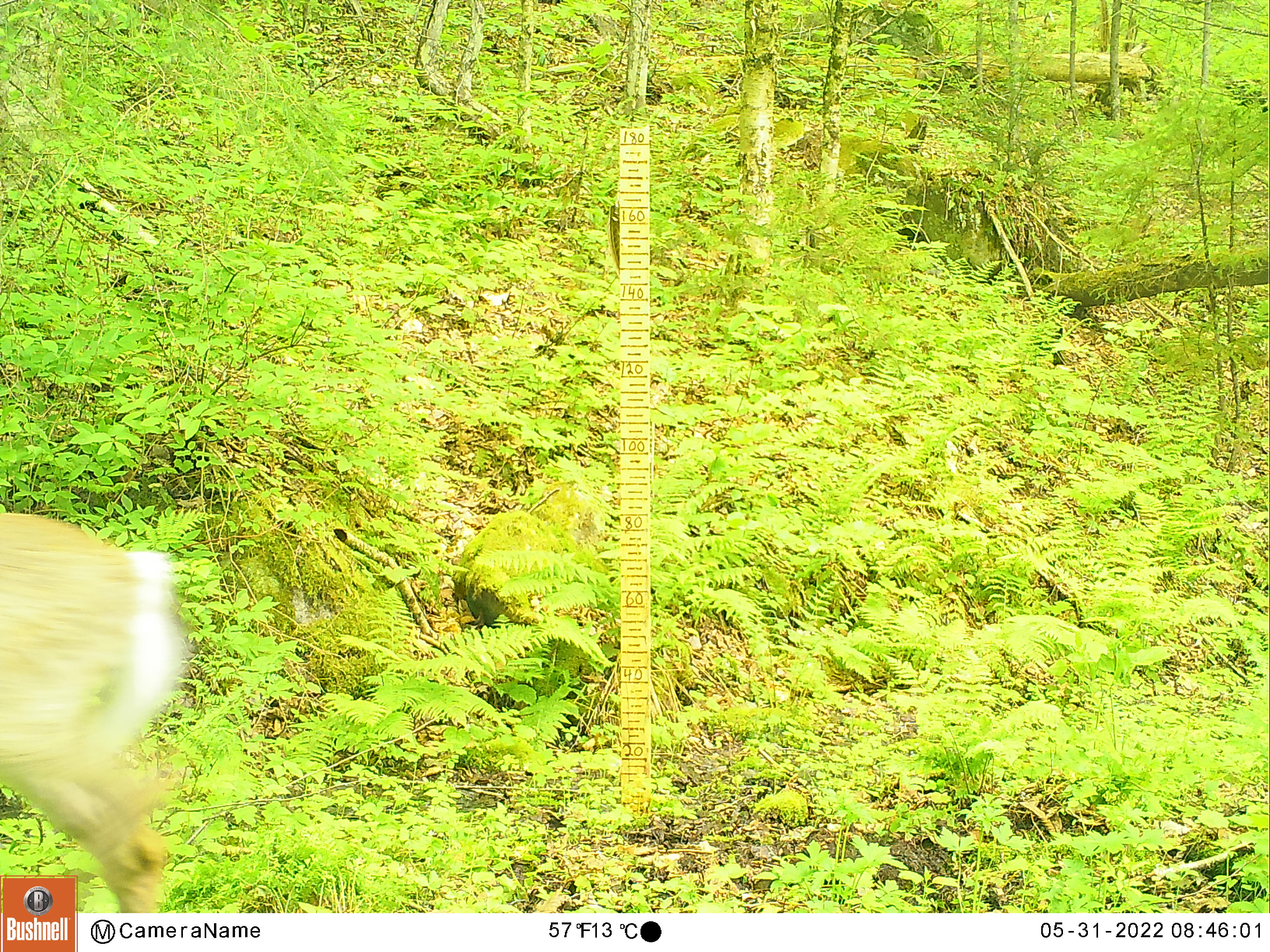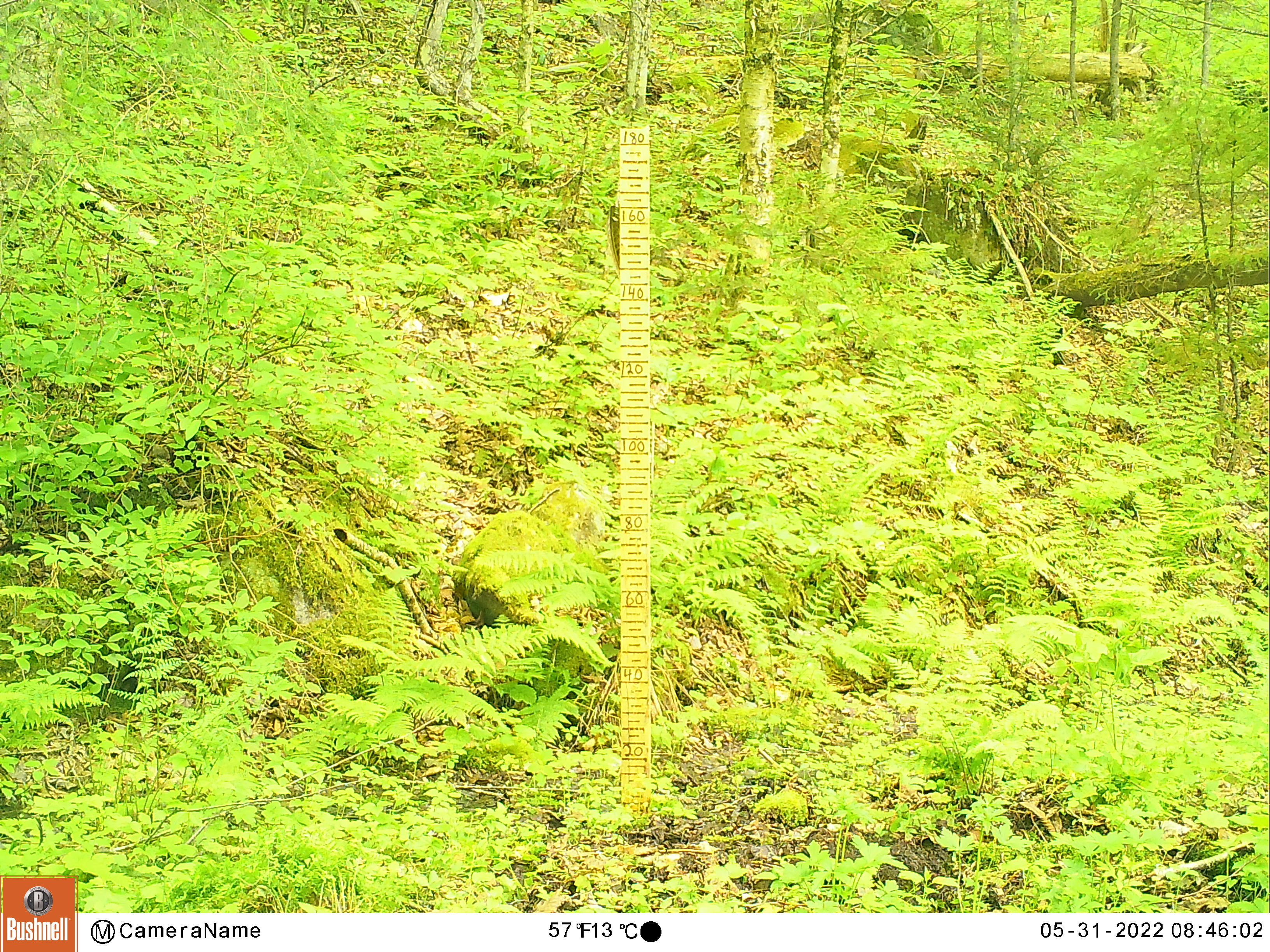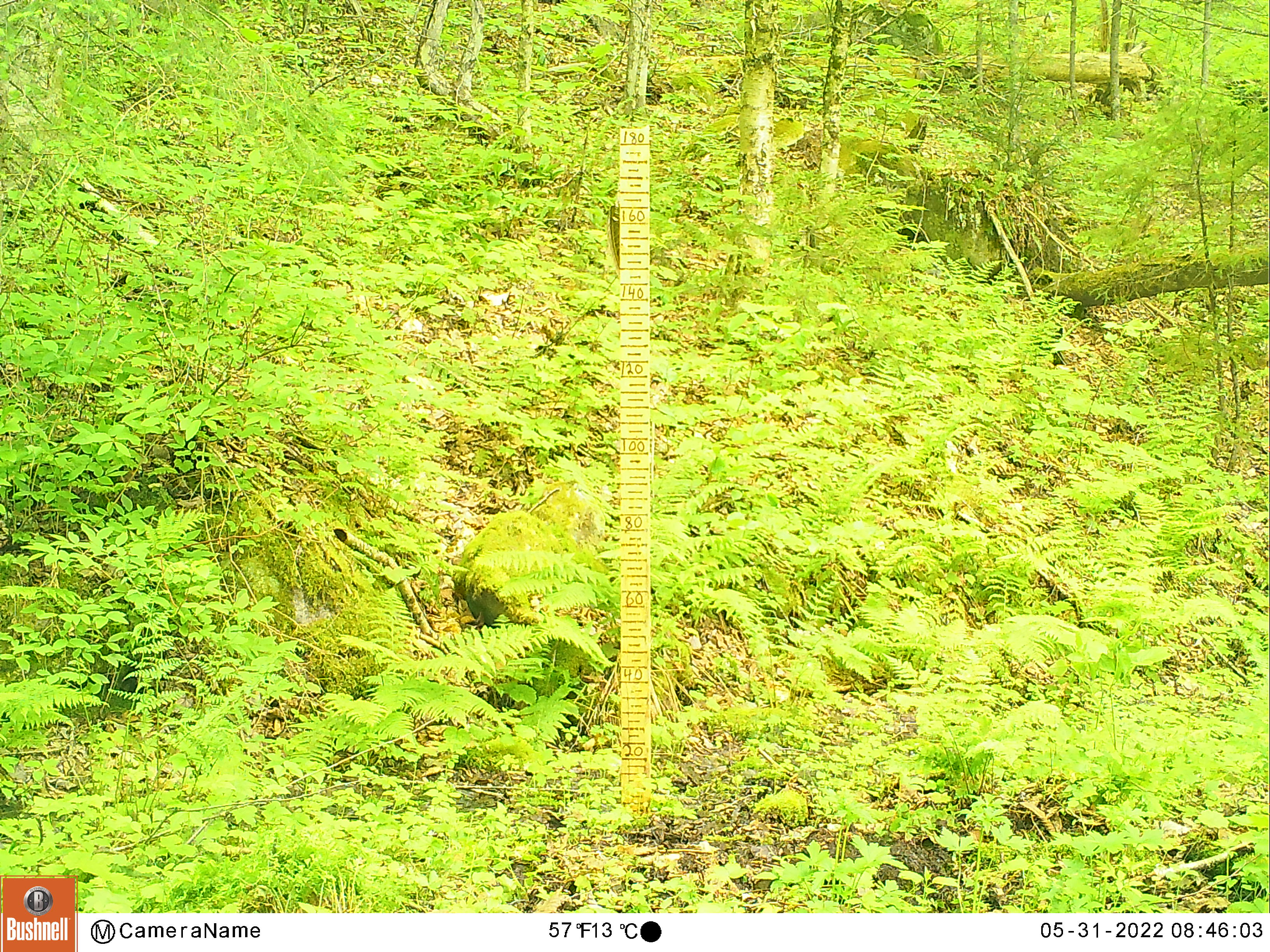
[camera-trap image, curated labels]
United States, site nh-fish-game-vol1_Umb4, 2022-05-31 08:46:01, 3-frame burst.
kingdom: Animalia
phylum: Chordata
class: Mammalia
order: Artiodactyla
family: Cervidae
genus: Odocoileus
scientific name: Odocoileus virginianus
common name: white-tailed deer